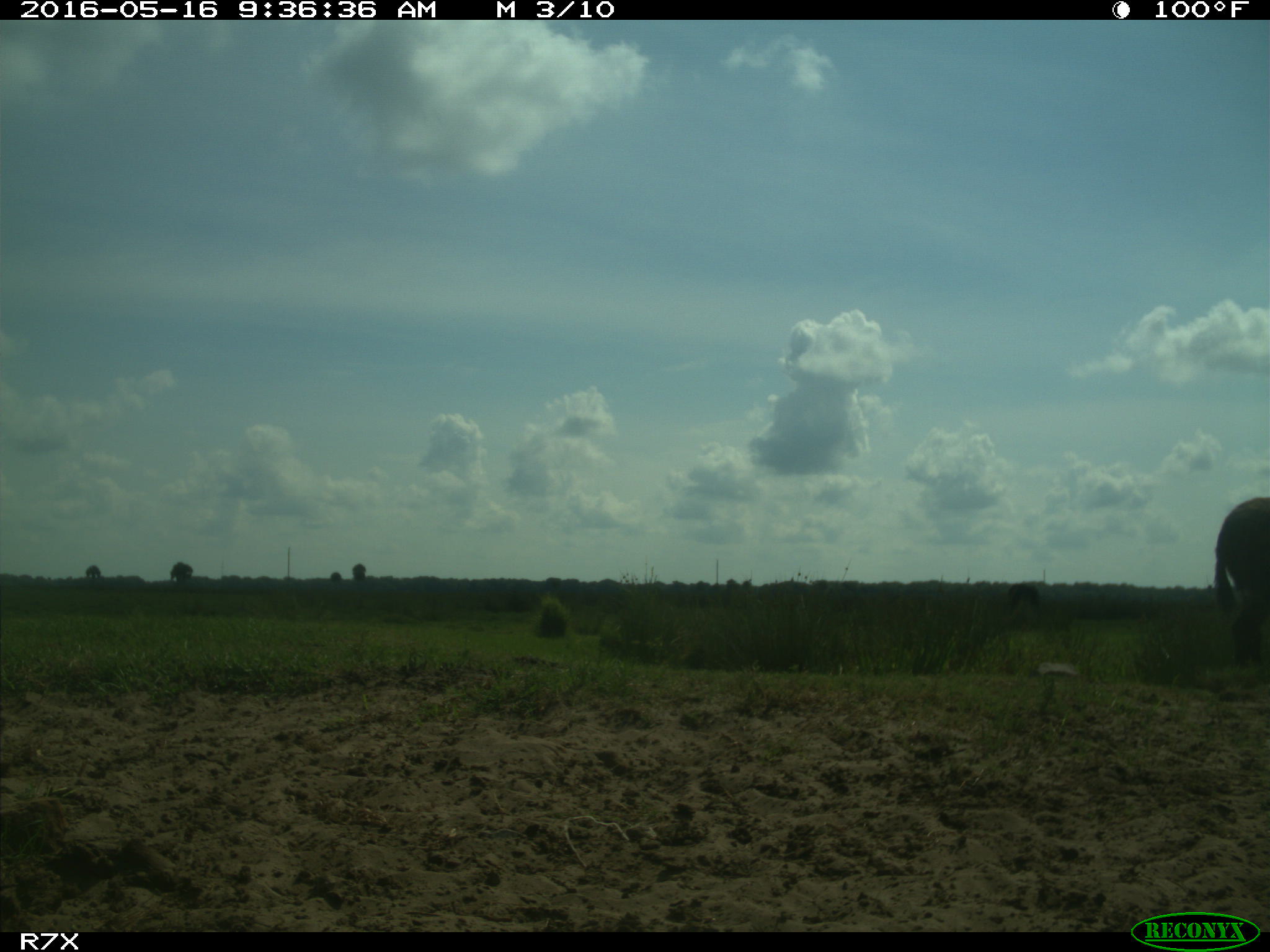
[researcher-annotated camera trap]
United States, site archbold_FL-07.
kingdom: Animalia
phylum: Chordata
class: Mammalia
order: Artiodactyla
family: Bovidae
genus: Bos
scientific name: Bos taurus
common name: domestic cow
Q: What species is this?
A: Bos taurus (domestic cow).